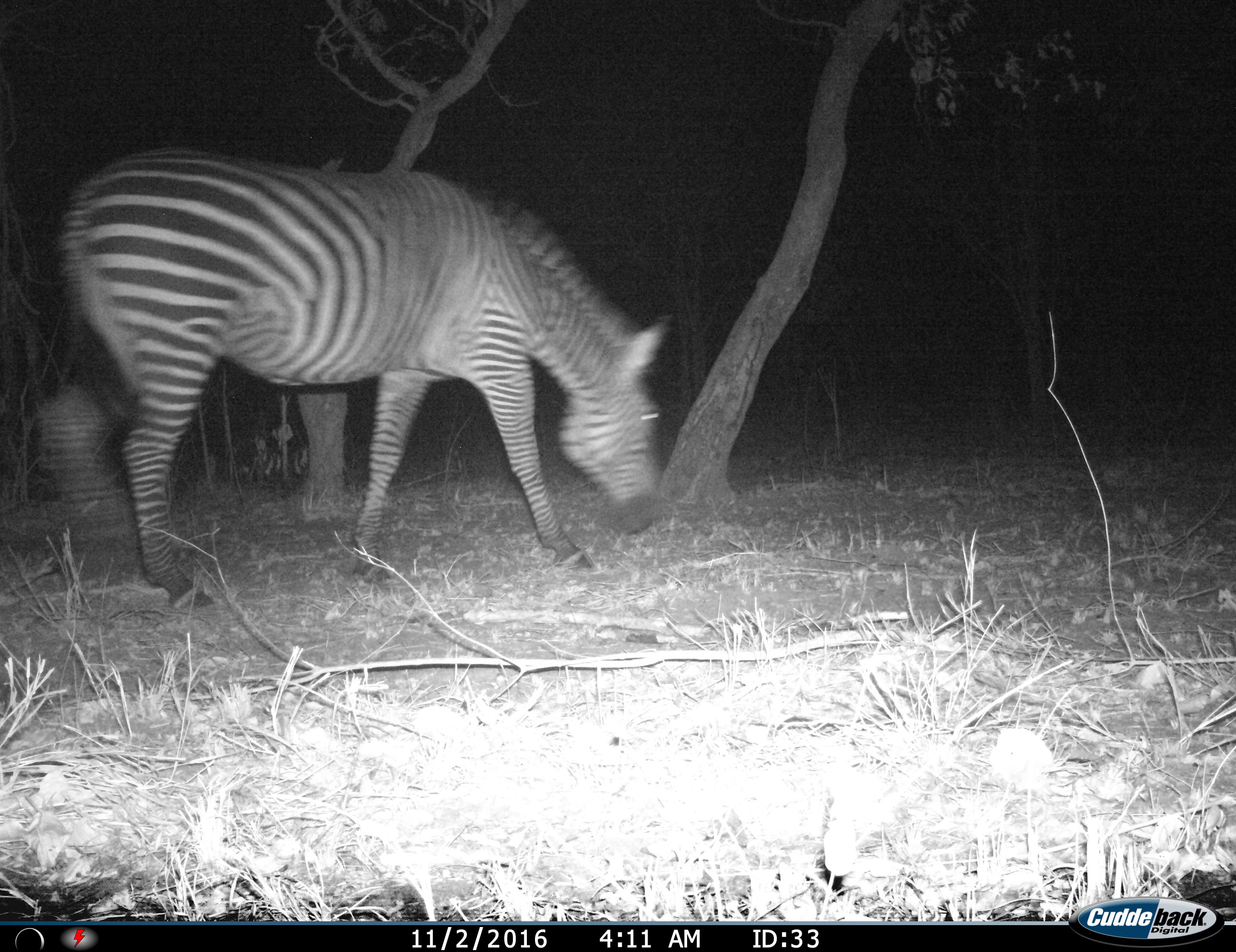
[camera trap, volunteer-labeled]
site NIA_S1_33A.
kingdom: Animalia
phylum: Chordata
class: Mammalia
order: Perissodactyla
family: Equidae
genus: Equus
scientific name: Equus quagga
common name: plains zebra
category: zebraplains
Zebraplains (plains zebra) (Equus quagga), count 1. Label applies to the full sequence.